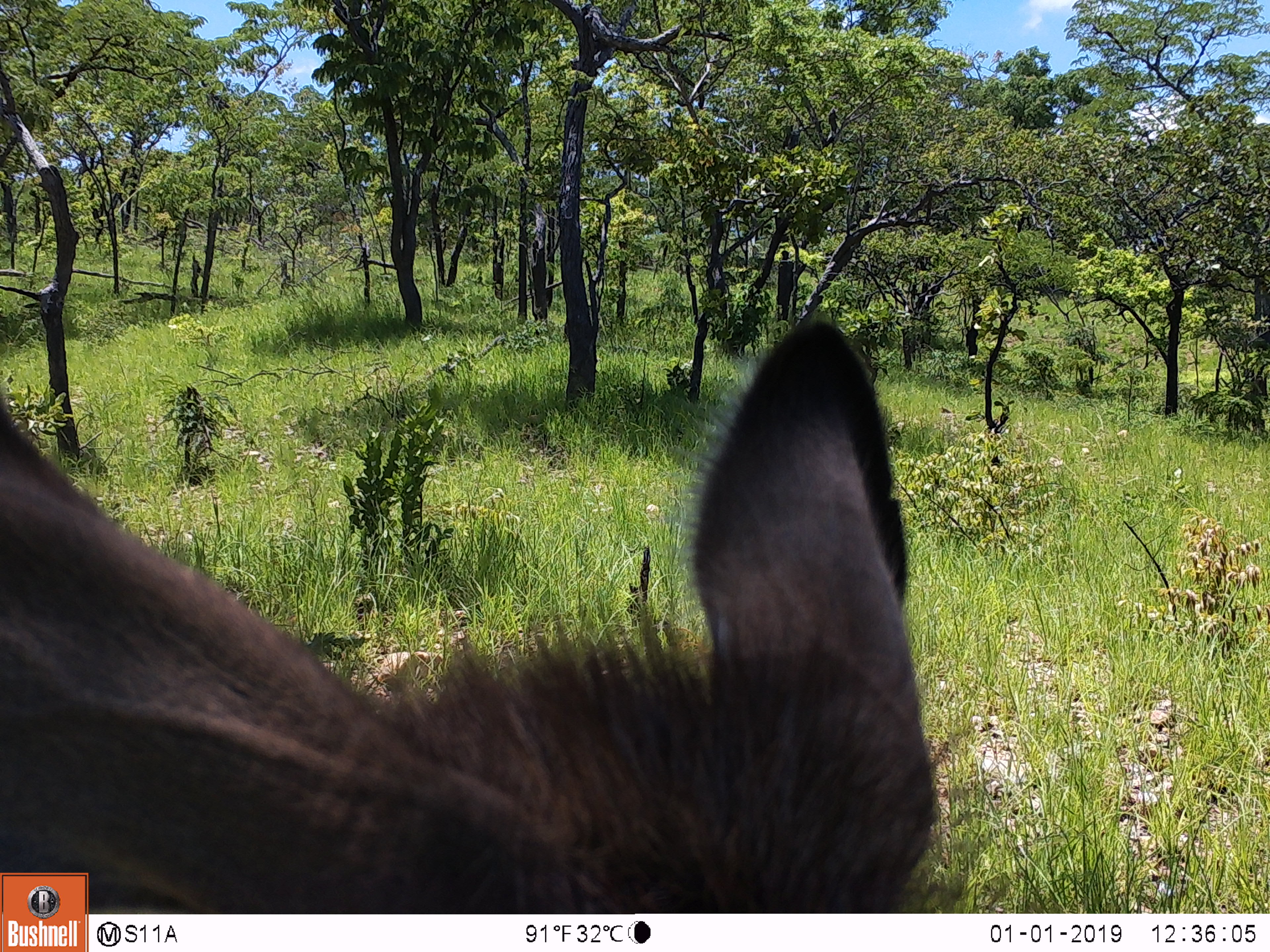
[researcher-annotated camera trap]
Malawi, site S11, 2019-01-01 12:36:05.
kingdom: Animalia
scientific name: Animalia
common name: other animal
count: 1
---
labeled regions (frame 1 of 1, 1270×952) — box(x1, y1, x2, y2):
other animal: box(2, 307, 968, 866)